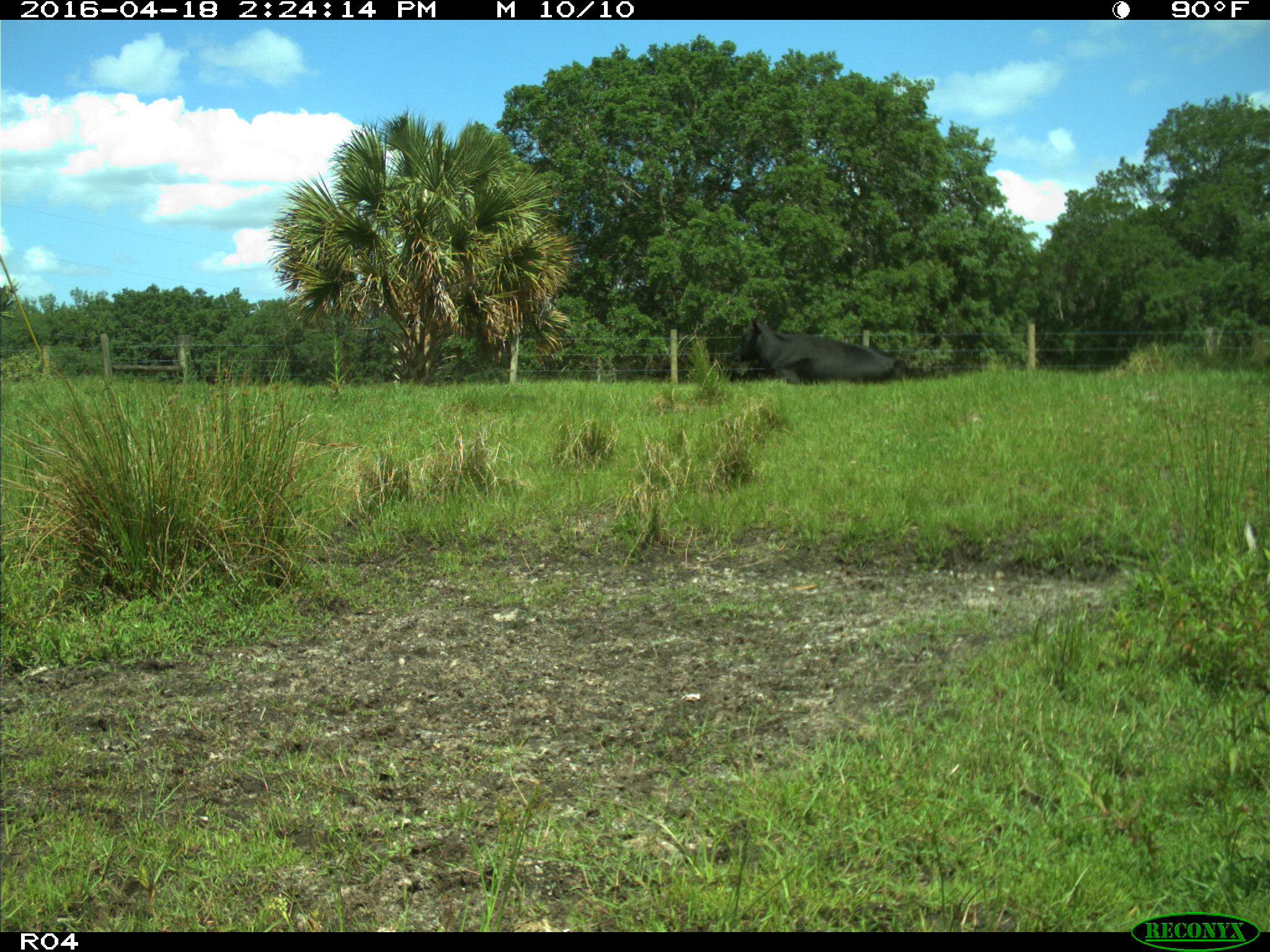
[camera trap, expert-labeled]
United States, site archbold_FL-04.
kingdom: Animalia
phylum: Chordata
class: Mammalia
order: Artiodactyla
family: Bovidae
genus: Bos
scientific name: Bos taurus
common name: domestic cow